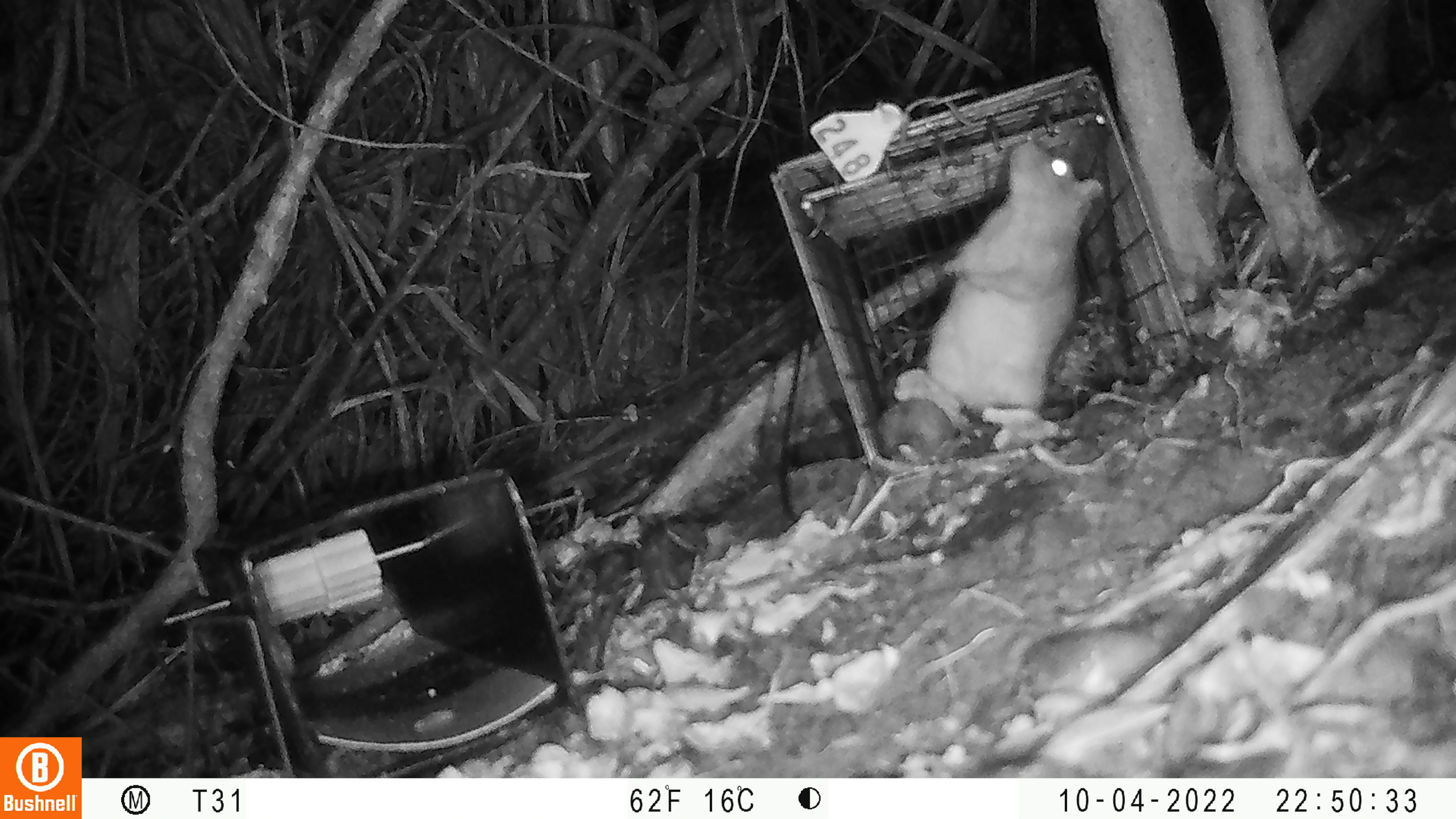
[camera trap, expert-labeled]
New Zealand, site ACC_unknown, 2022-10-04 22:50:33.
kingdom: Animalia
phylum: Chordata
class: Mammalia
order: Rodentia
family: Muridae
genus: Rattus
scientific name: Rattus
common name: rat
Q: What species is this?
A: Rat (Rattus).